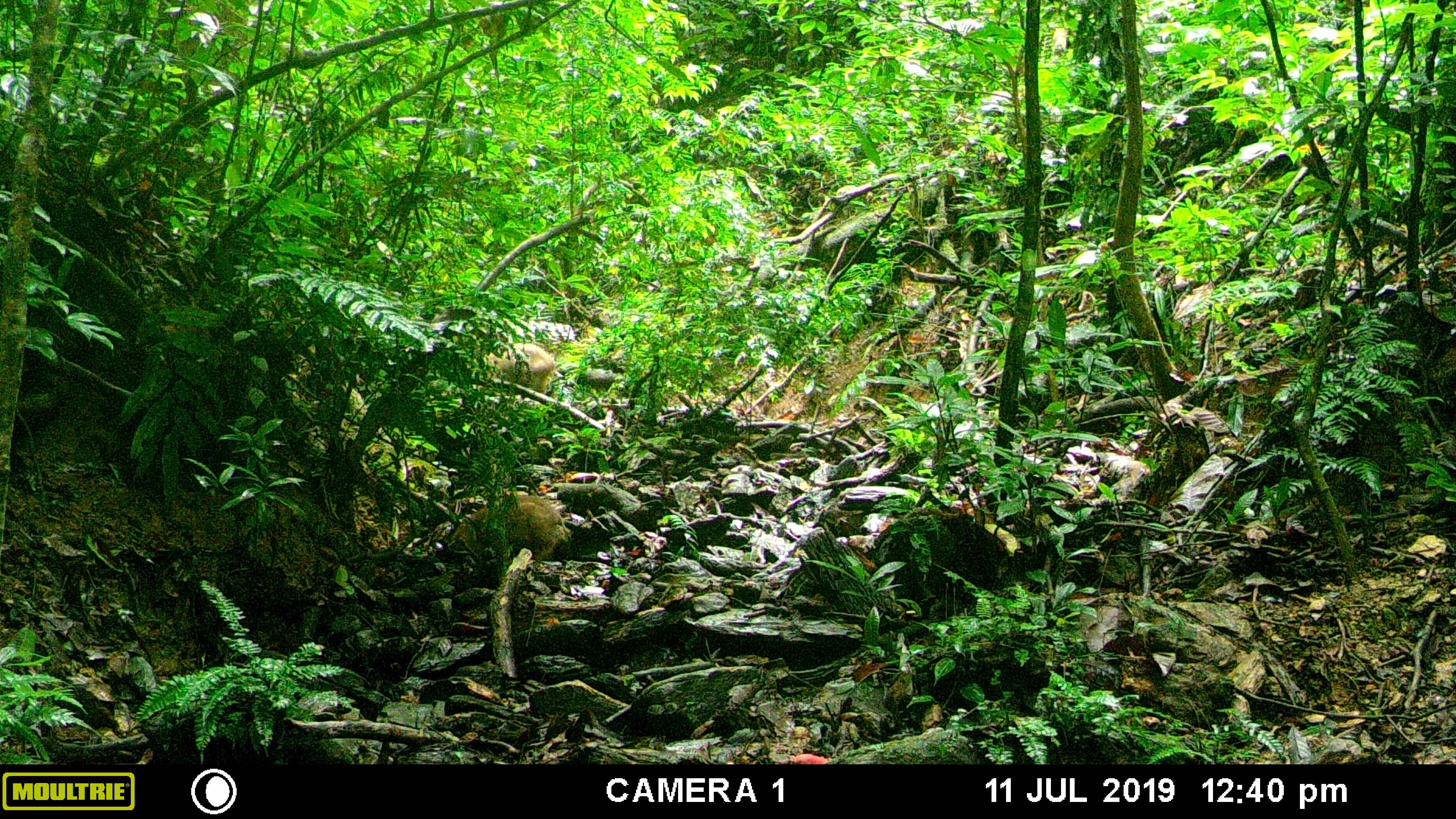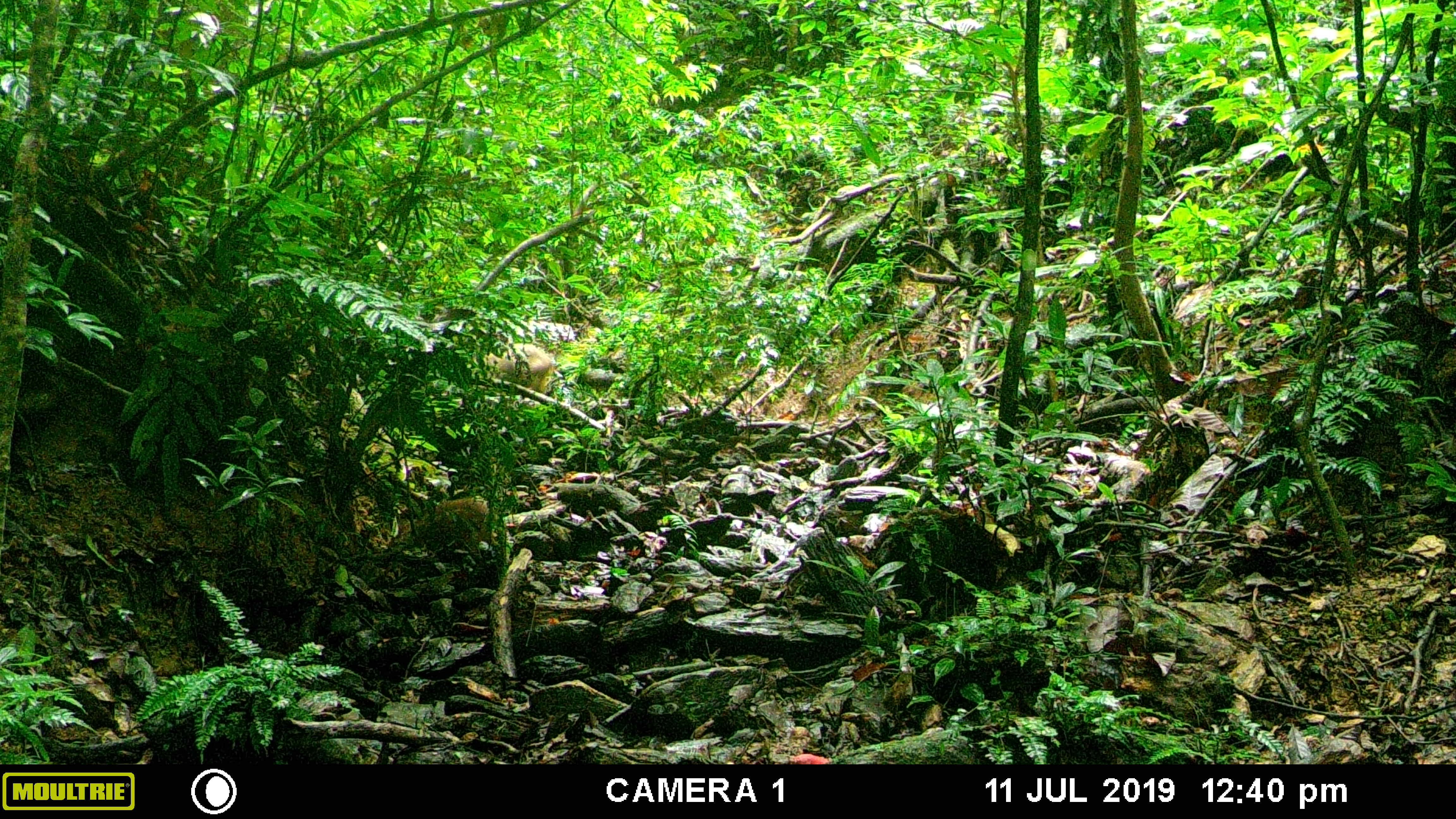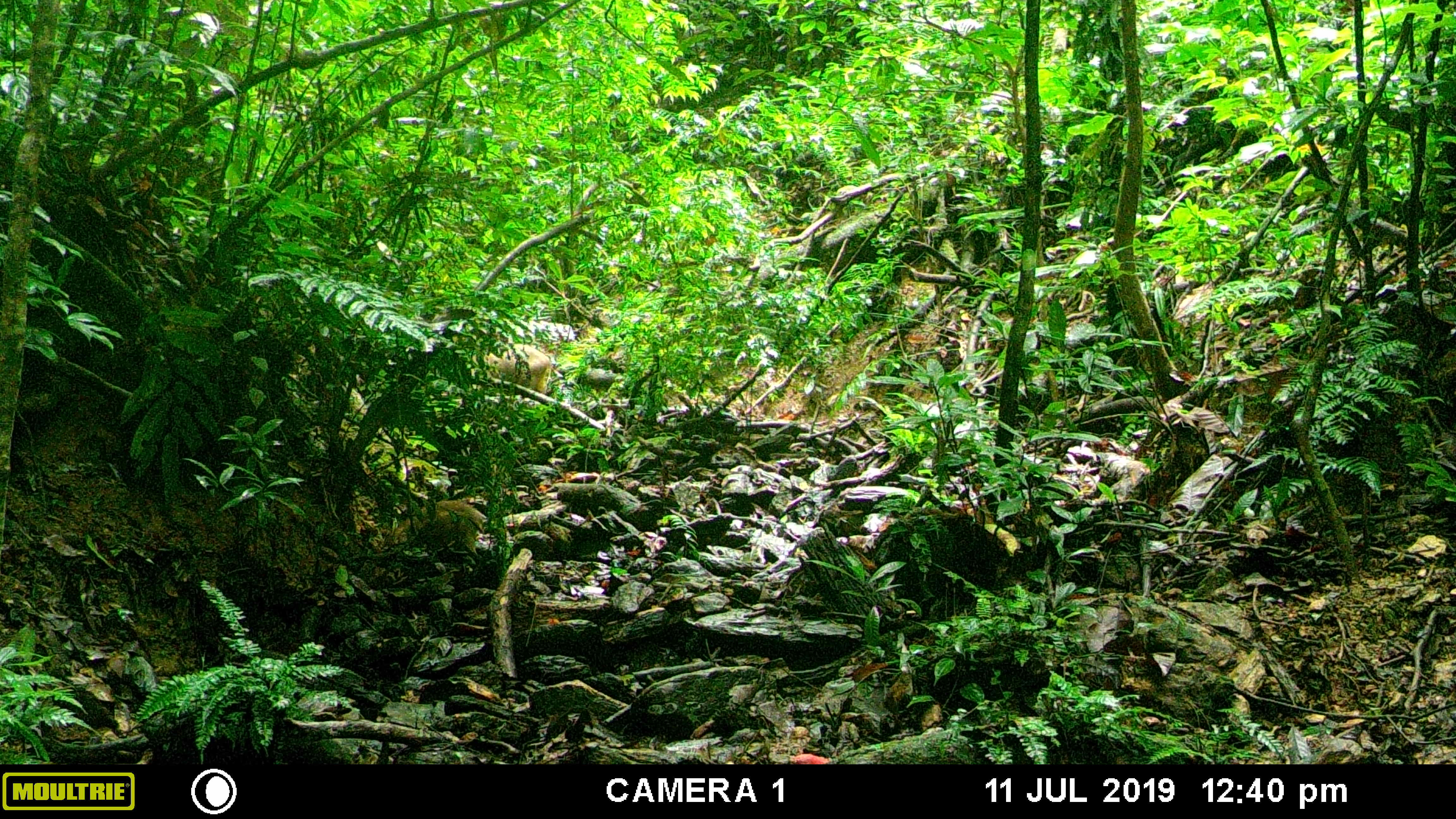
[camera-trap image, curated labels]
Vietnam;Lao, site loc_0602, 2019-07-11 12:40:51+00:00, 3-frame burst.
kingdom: Animalia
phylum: Chordata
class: Mammalia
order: Artiodactyla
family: Suidae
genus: Sus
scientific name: Sus scrofa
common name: eurasian wild pig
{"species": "eurasian wild pig (Sus scrofa)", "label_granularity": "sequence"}